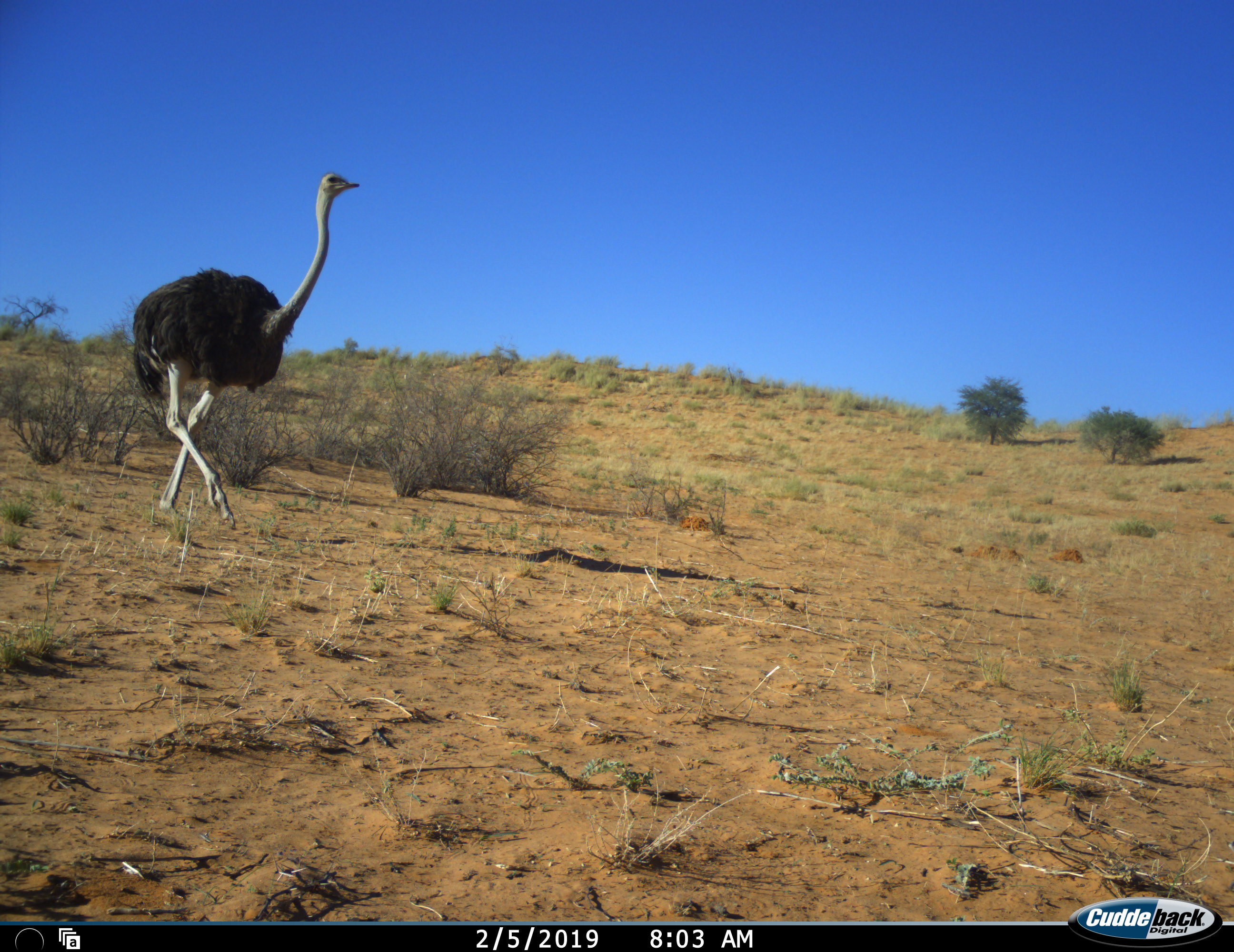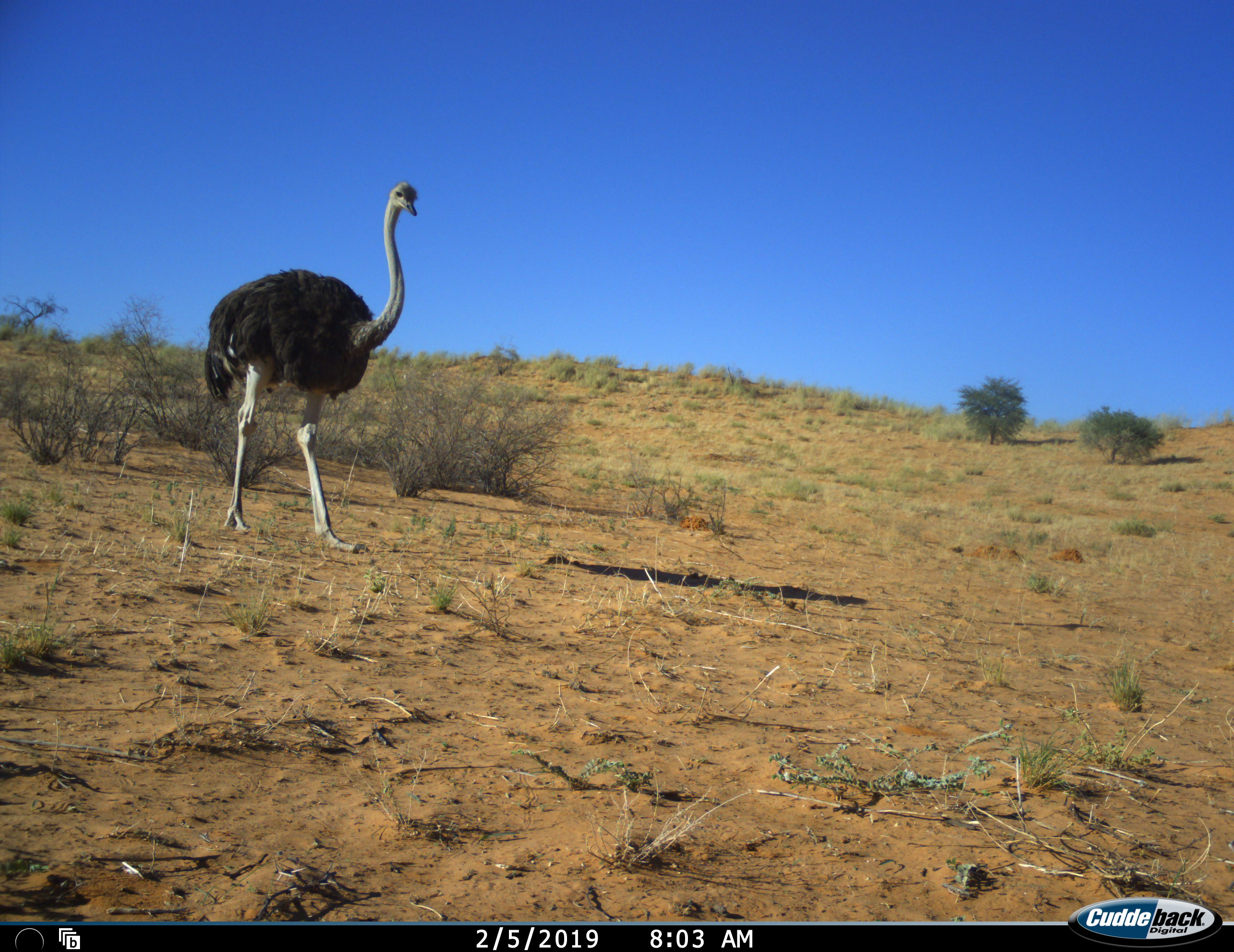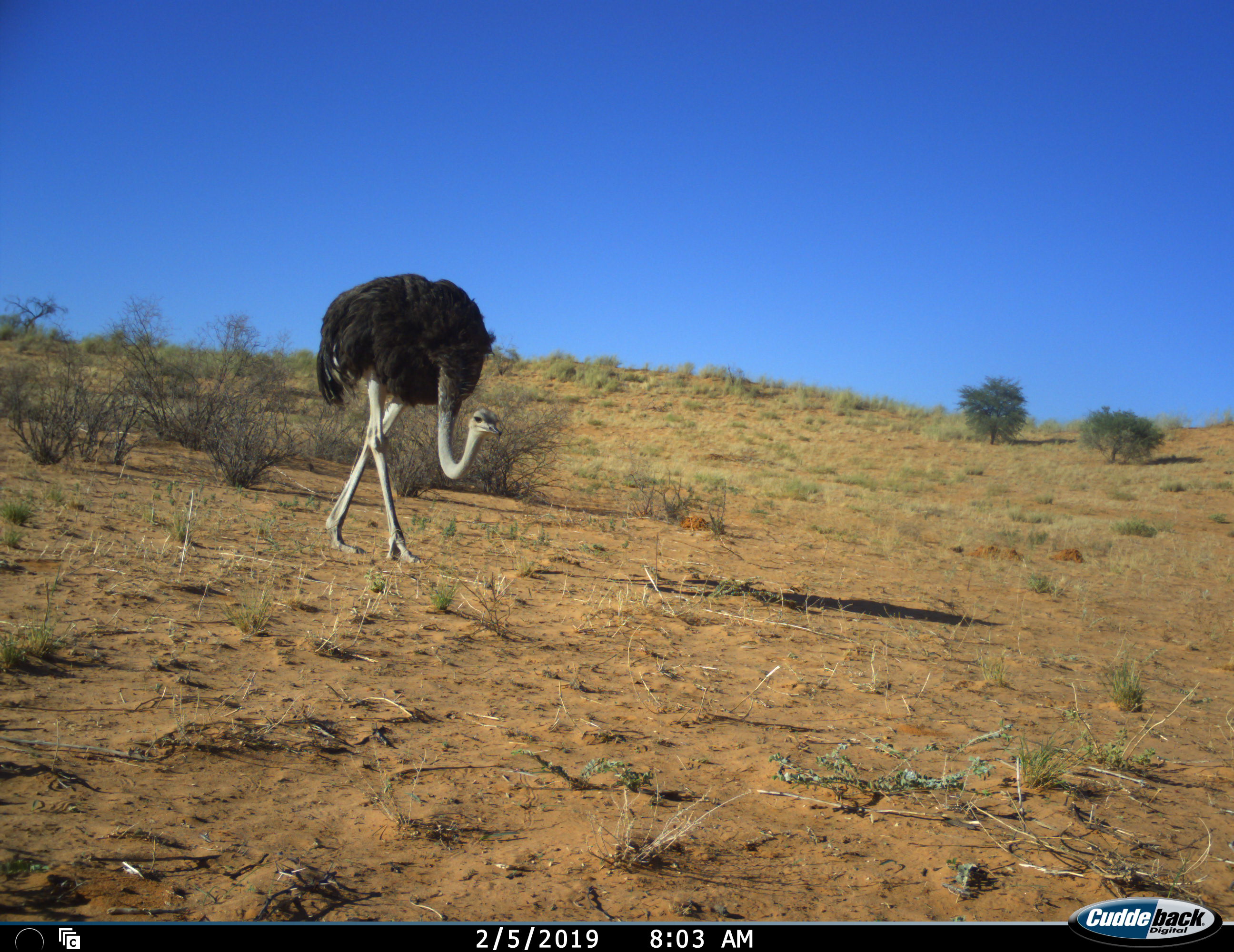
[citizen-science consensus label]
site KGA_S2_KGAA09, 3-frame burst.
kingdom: Animalia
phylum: Chordata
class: Aves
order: Struthioniformes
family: Struthionidae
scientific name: Struthionidae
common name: ostrich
Ostrich (Struthionidae), count 1. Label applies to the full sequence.